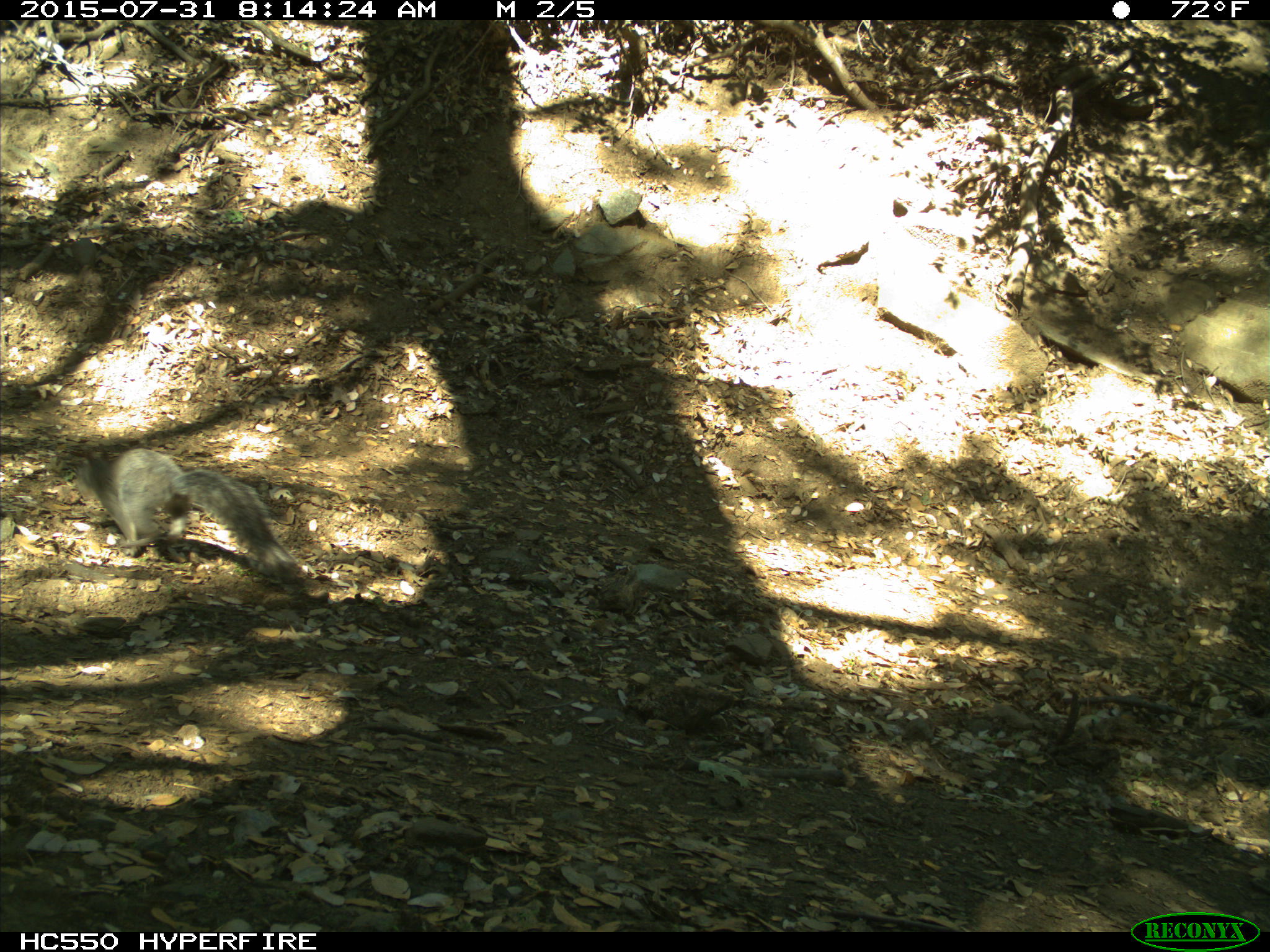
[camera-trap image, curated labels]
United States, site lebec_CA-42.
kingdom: Animalia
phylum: Chordata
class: Mammalia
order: Rodentia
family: Sciuridae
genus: Sciurus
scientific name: Sciurus carolinensis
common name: eastern gray squirrel